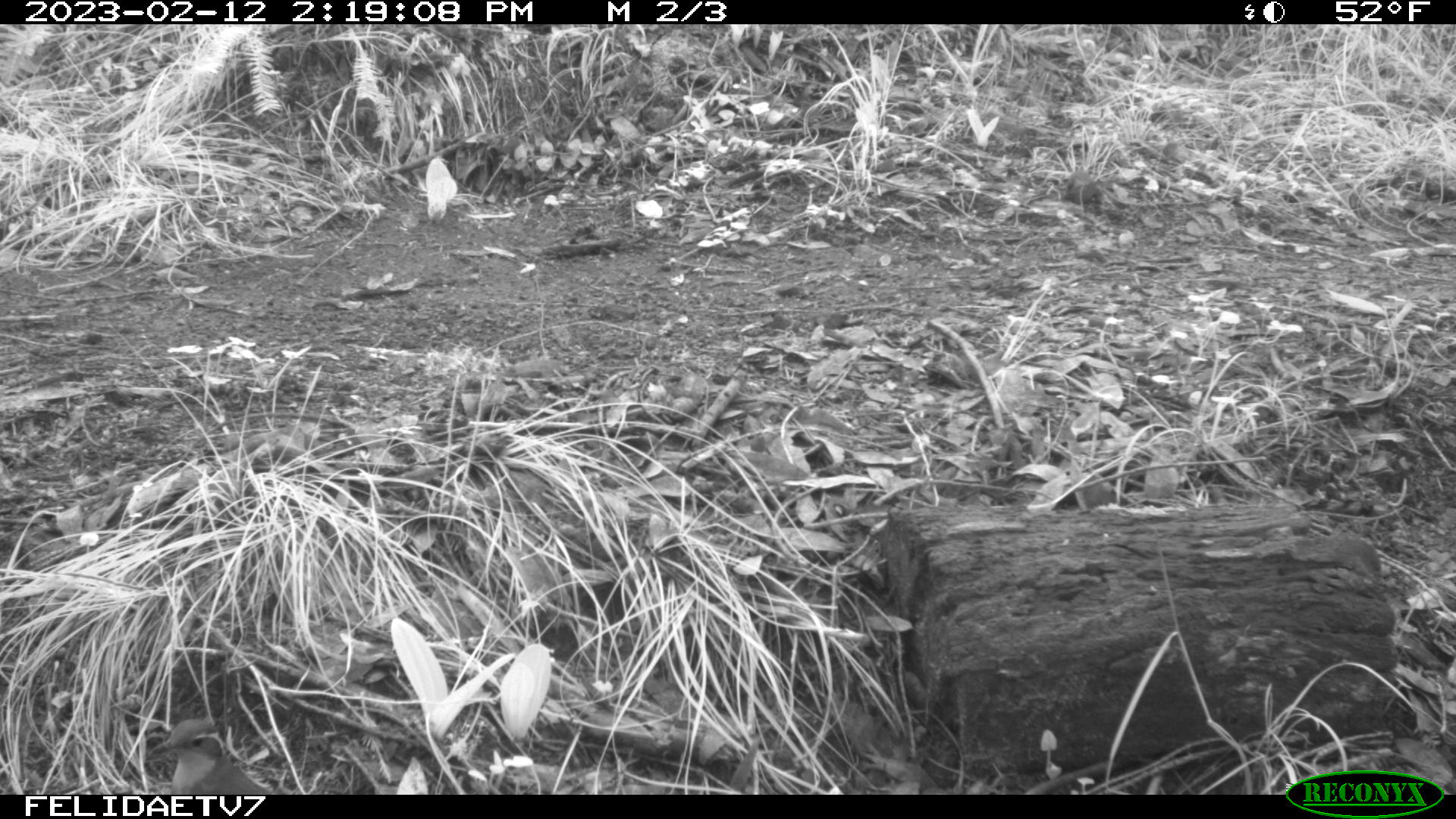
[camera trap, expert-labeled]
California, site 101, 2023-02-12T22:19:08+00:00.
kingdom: Animalia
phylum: Chordata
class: Aves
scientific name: Aves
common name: bird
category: unknown bird